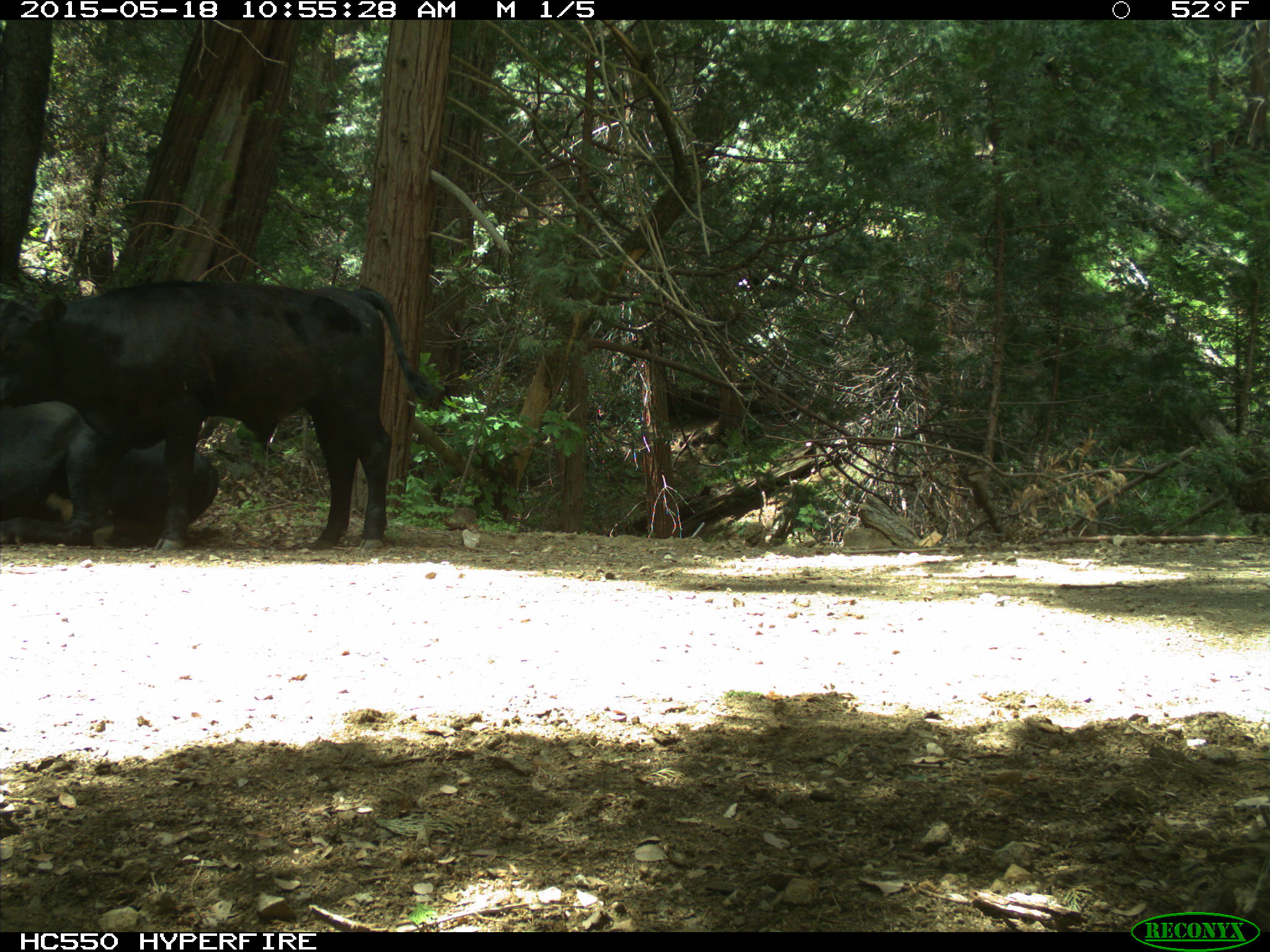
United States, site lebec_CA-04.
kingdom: Animalia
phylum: Chordata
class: Mammalia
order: Artiodactyla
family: Bovidae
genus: Bos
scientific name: Bos taurus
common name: domestic cow